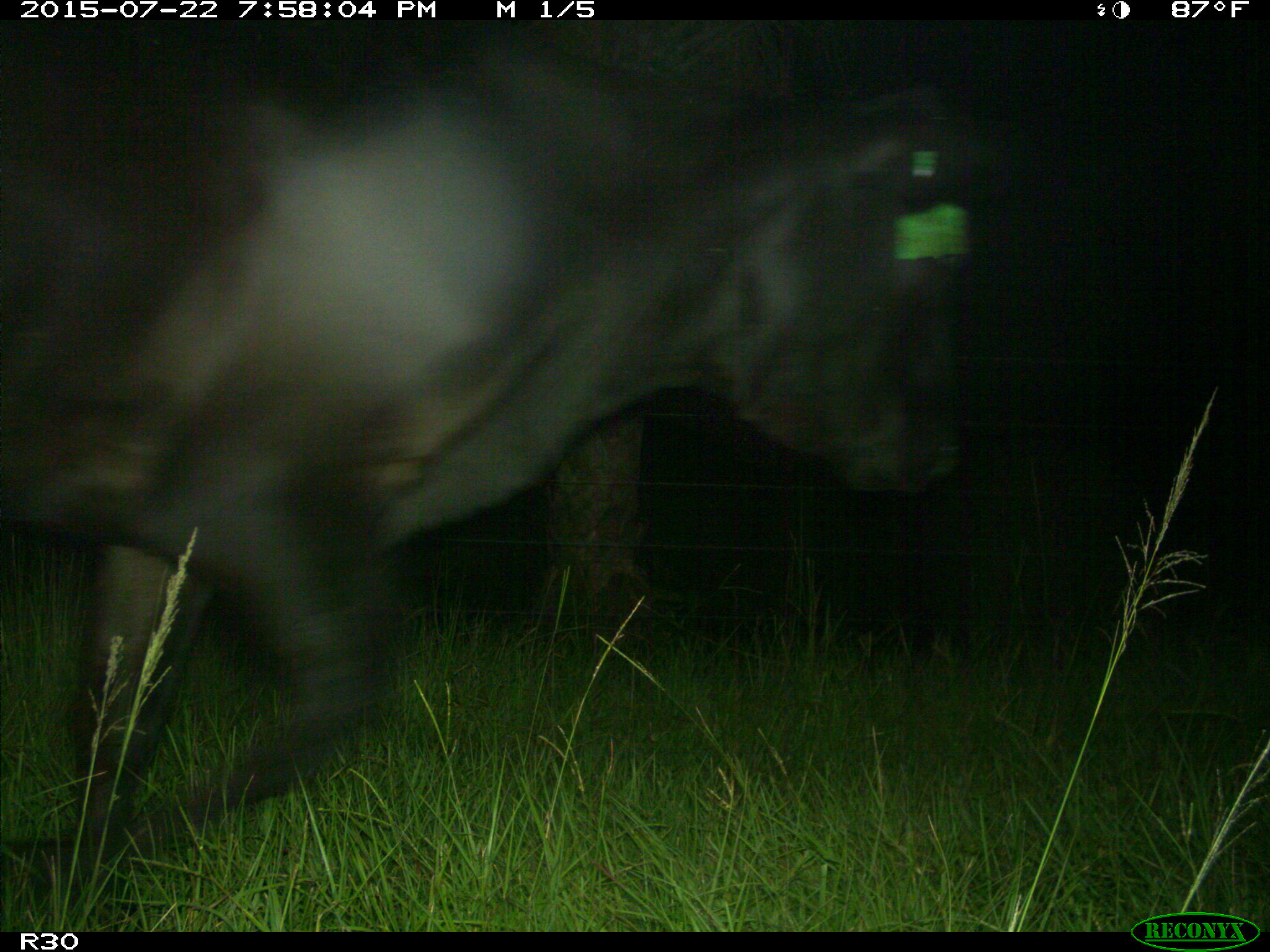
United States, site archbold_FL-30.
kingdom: Animalia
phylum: Chordata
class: Mammalia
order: Artiodactyla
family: Bovidae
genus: Bos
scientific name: Bos taurus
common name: domestic cow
Bos taurus (domestic cow).